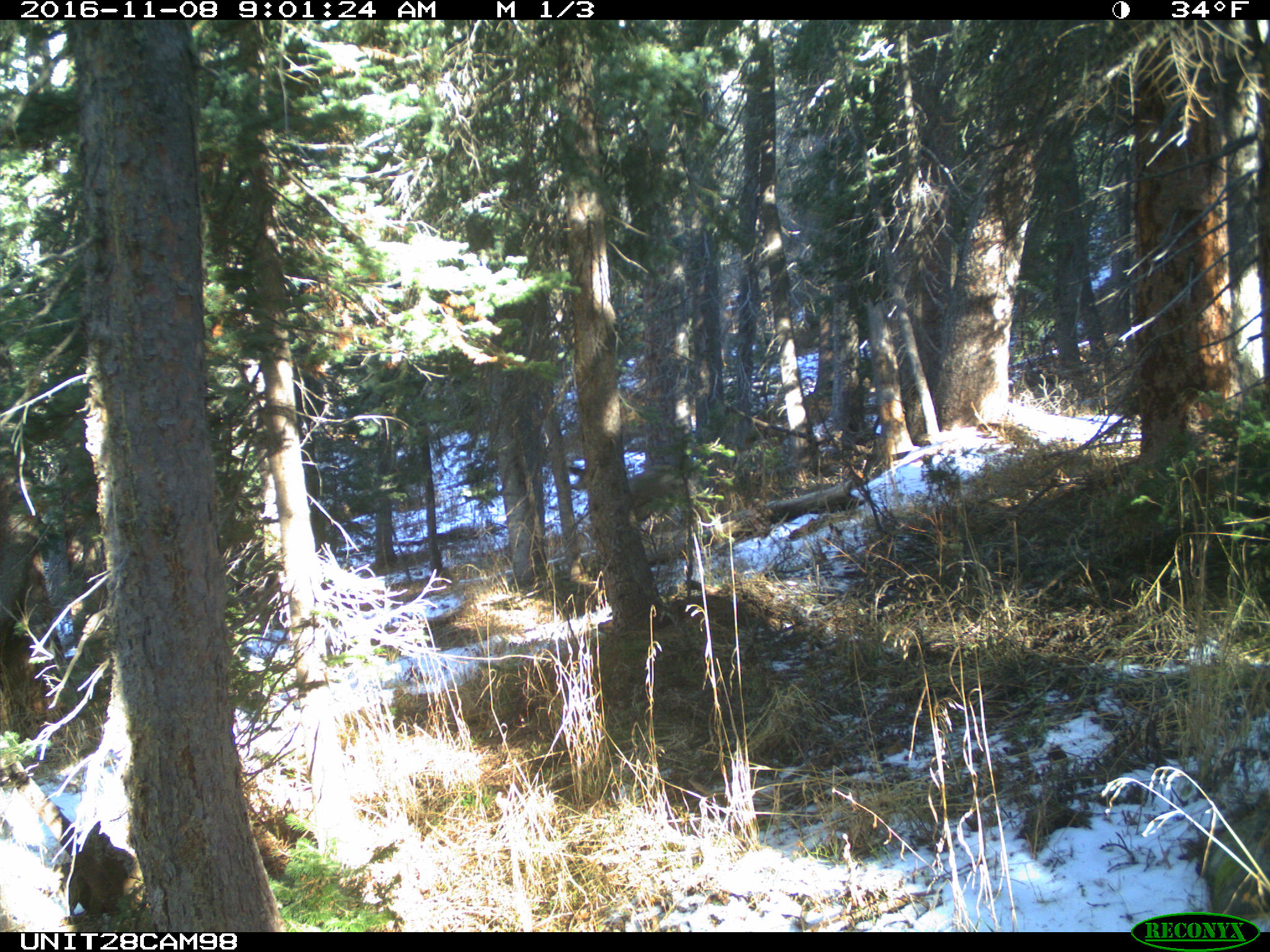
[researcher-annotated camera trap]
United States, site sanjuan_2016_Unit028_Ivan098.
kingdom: Animalia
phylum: Chordata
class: Mammalia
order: Artiodactyla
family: Cervidae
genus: Odocoileus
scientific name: Odocoileus hemionus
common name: mule deer